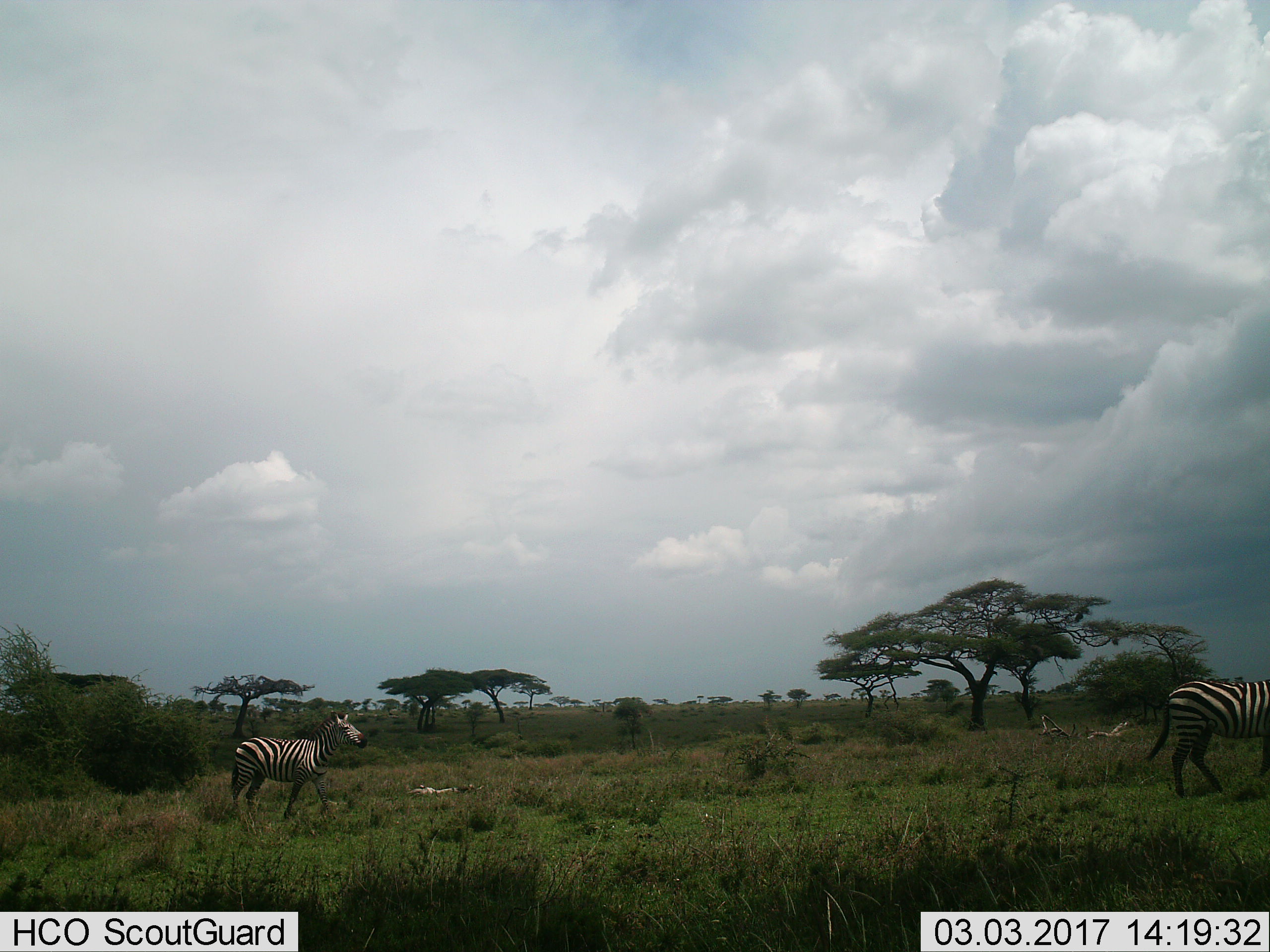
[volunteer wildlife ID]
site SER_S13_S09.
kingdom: Animalia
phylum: Chordata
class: Mammalia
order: Perissodactyla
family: Equidae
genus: Equus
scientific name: Equus quagga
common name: plains zebra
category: zebraplains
Zebraplains (plains zebra) (Equus quagga), count 2. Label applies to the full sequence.